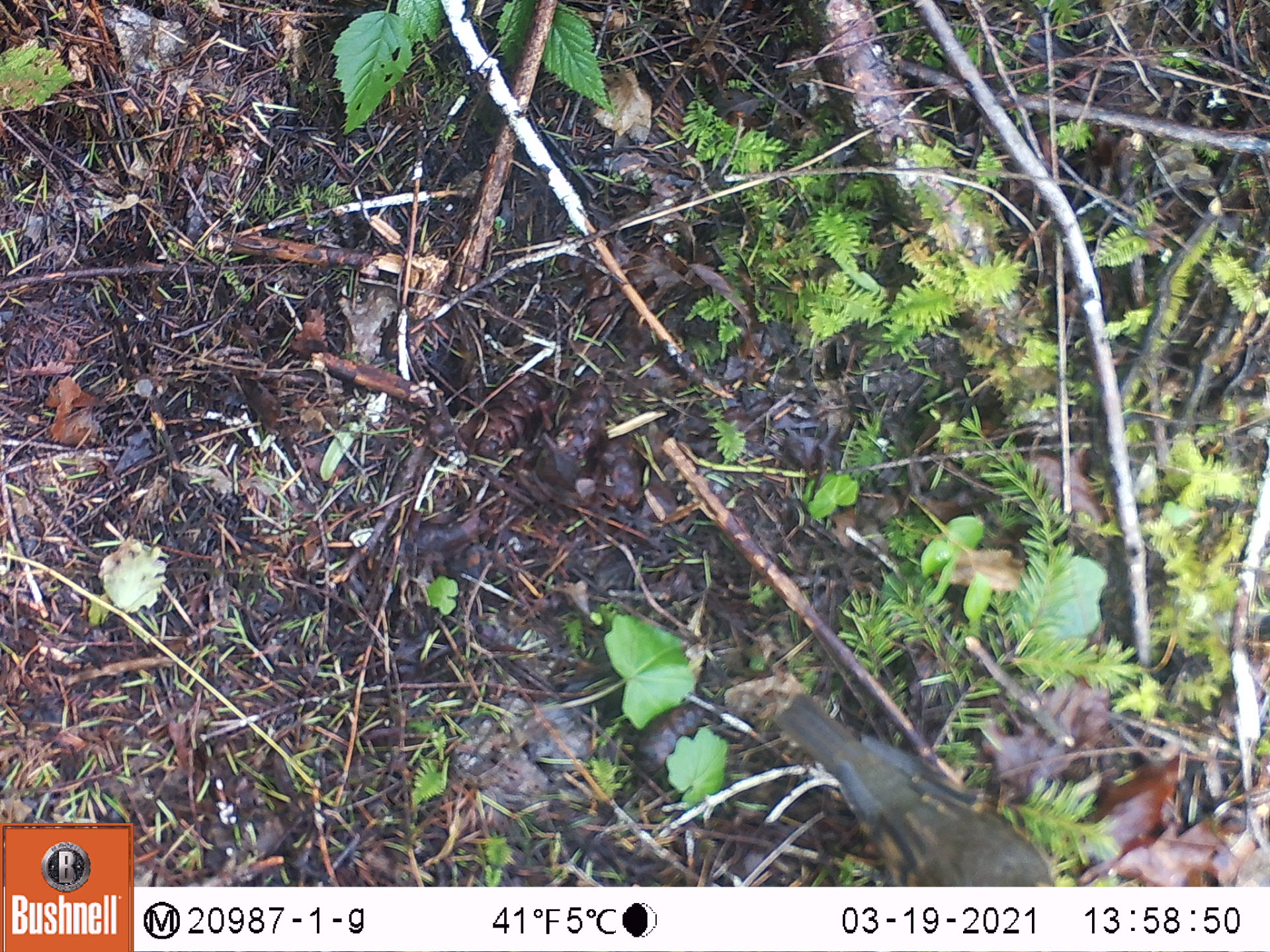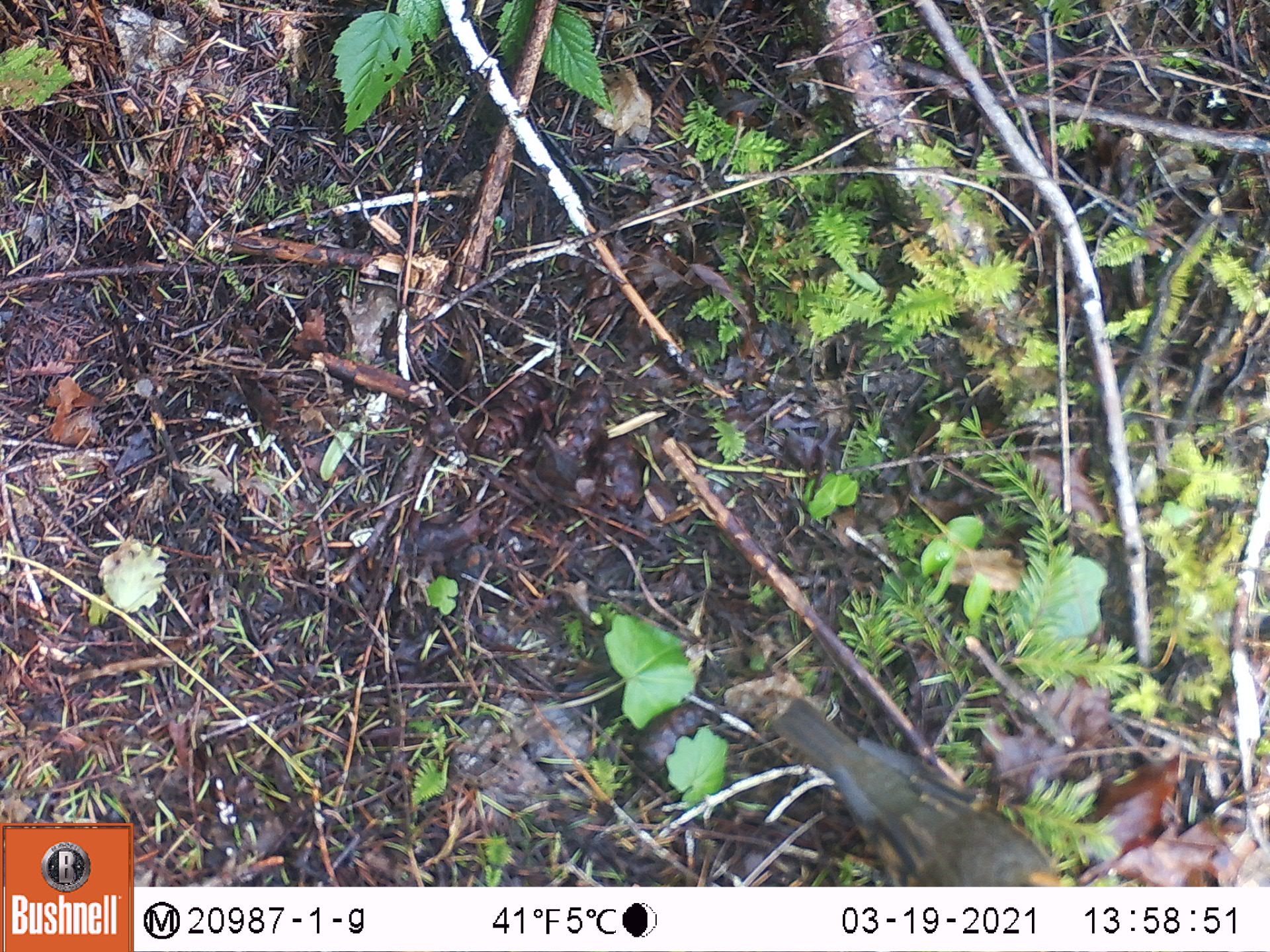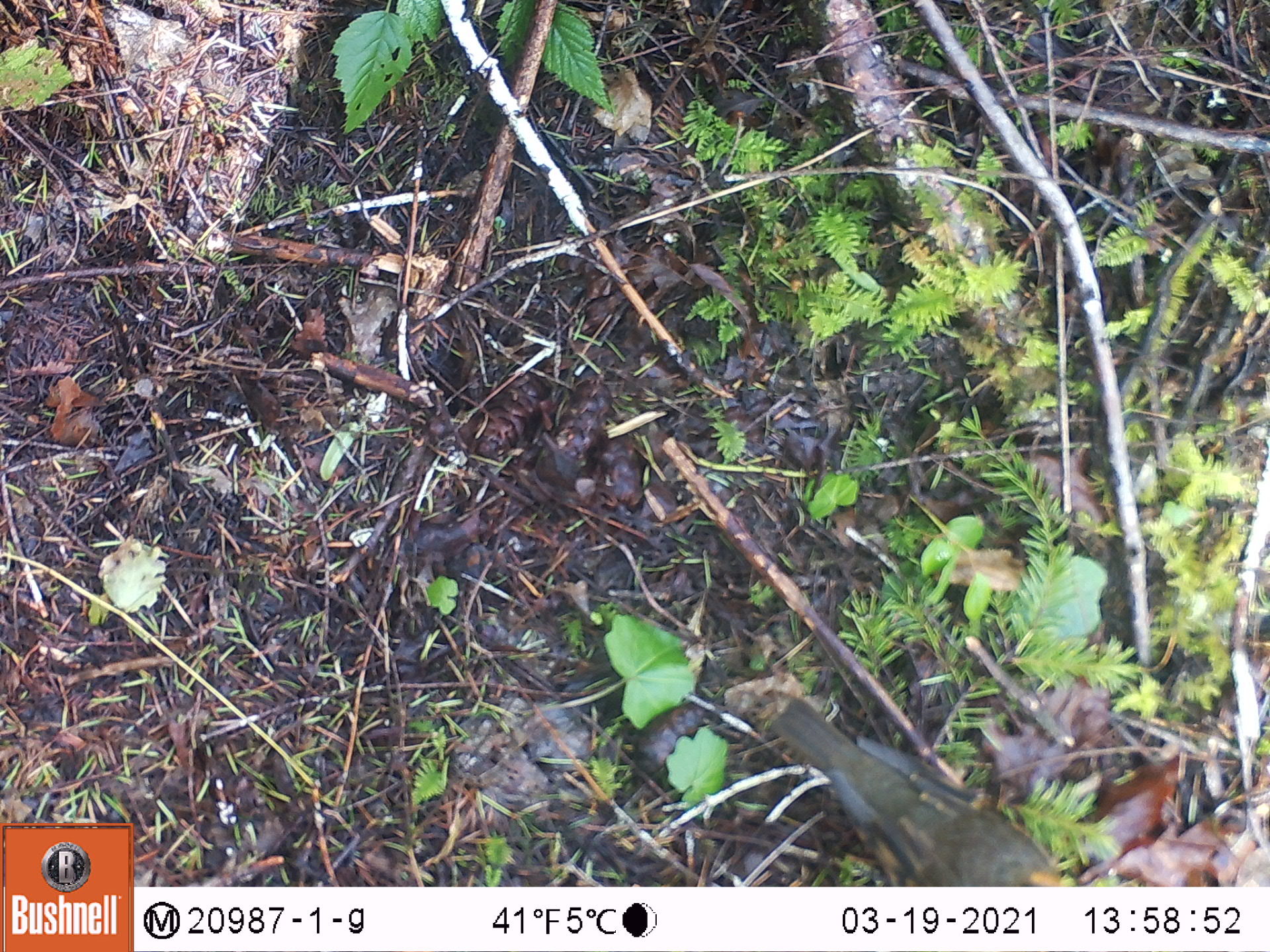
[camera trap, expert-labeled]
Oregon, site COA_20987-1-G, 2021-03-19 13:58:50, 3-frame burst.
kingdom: Animalia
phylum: Chordata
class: Aves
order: Passeriformes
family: Turdidae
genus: Ixoreus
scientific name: Ixoreus naevius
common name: varied thrush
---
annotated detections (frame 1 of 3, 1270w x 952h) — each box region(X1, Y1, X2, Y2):
varied thrush: region(769, 686, 1057, 882)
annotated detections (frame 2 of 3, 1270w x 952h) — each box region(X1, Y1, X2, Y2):
varied thrush: region(771, 693, 1069, 881)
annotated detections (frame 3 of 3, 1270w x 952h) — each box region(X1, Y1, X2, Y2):
varied thrush: region(762, 691, 1065, 883)